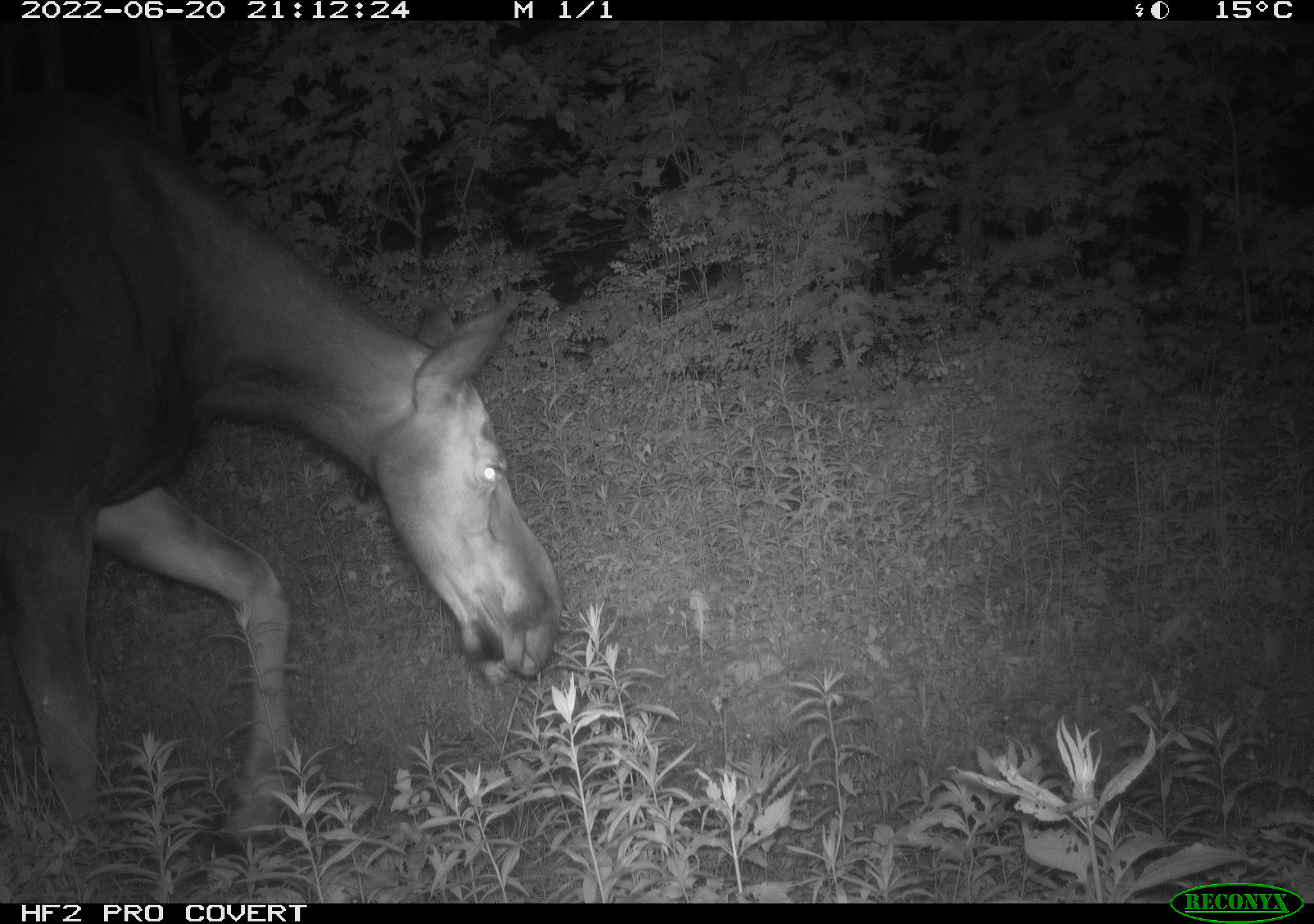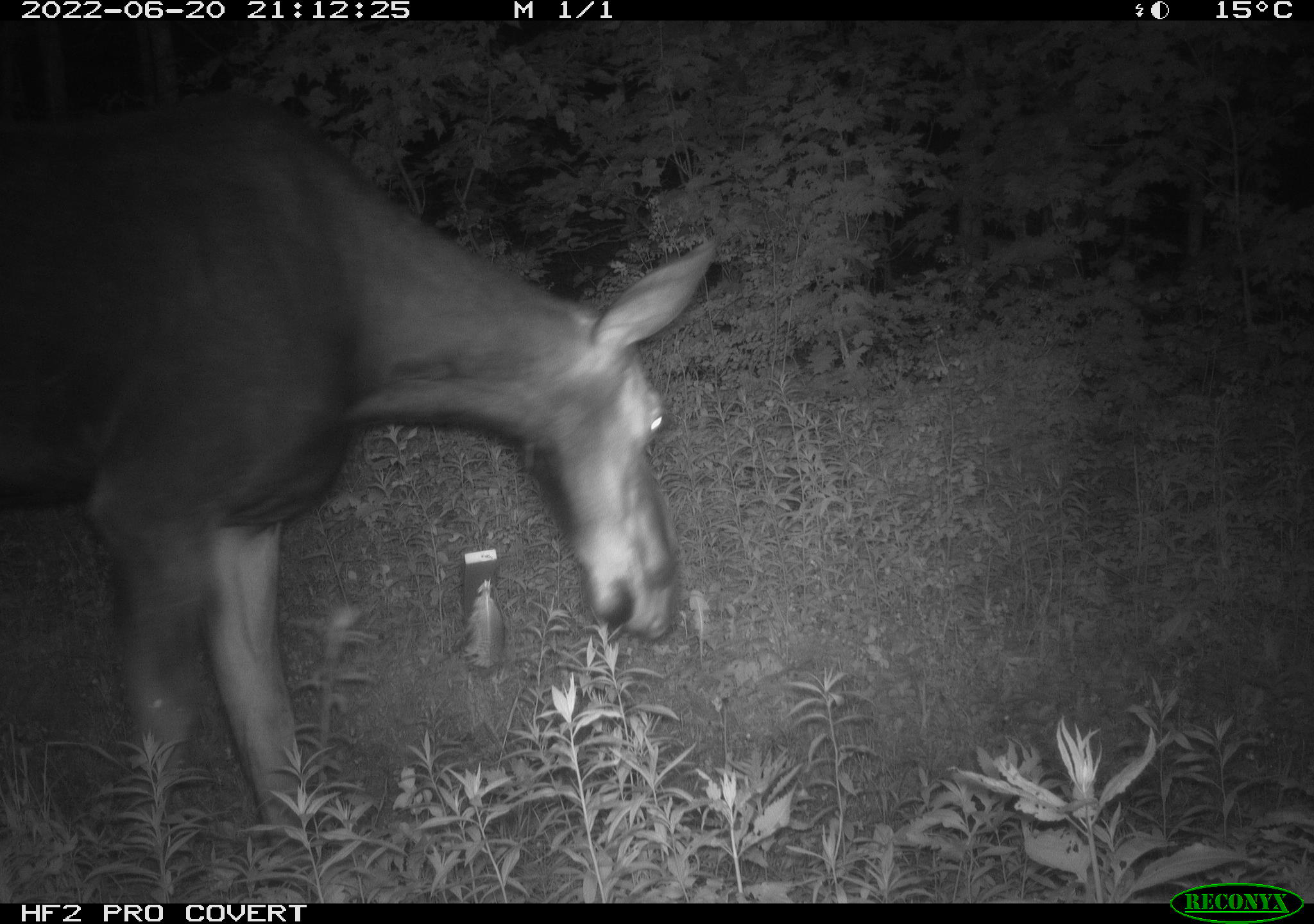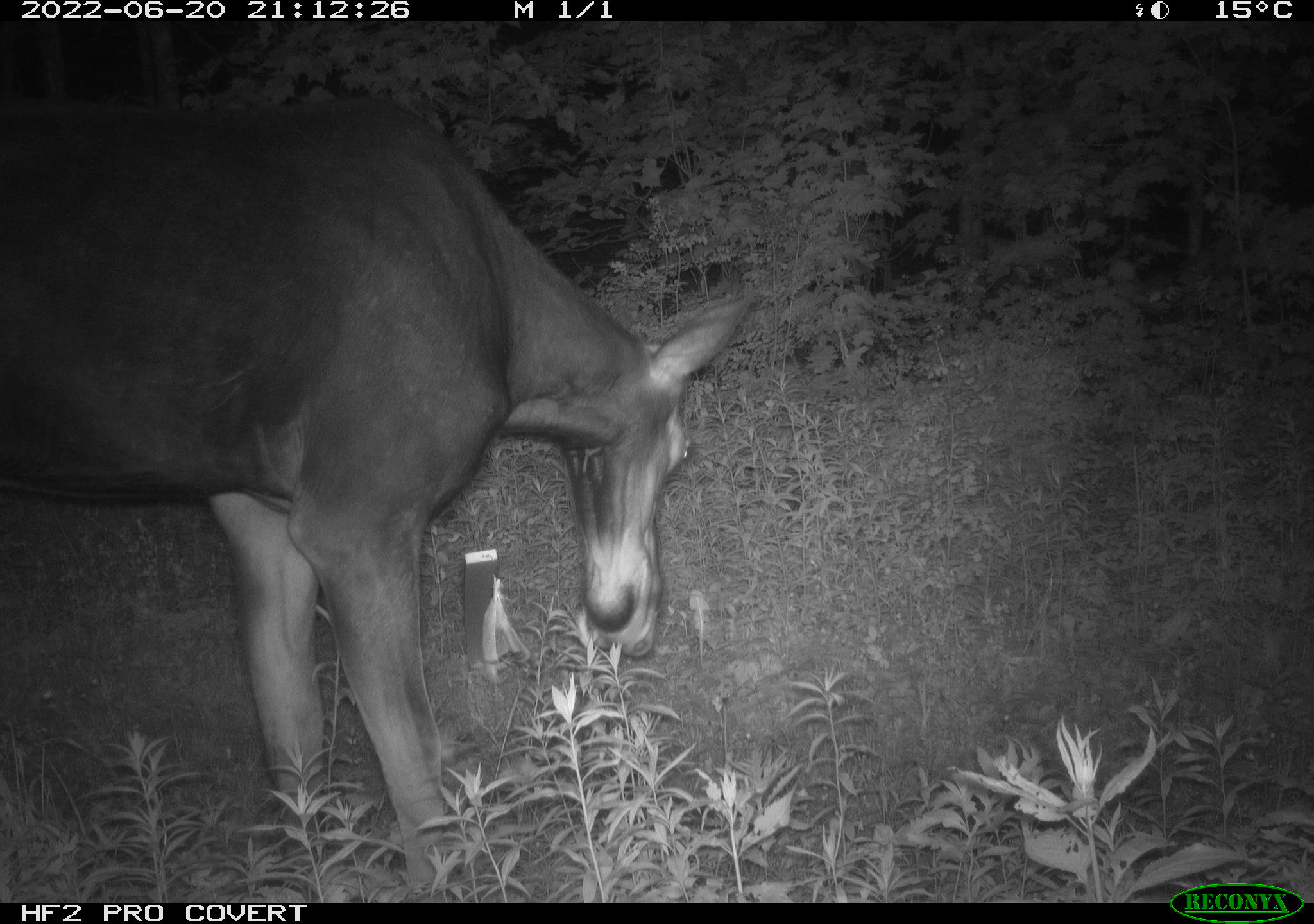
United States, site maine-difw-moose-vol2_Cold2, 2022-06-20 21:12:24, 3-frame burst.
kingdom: Animalia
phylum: Chordata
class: Mammalia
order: Artiodactyla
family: Cervidae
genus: Alces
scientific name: Alces alces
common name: moose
Moose (Alces alces).